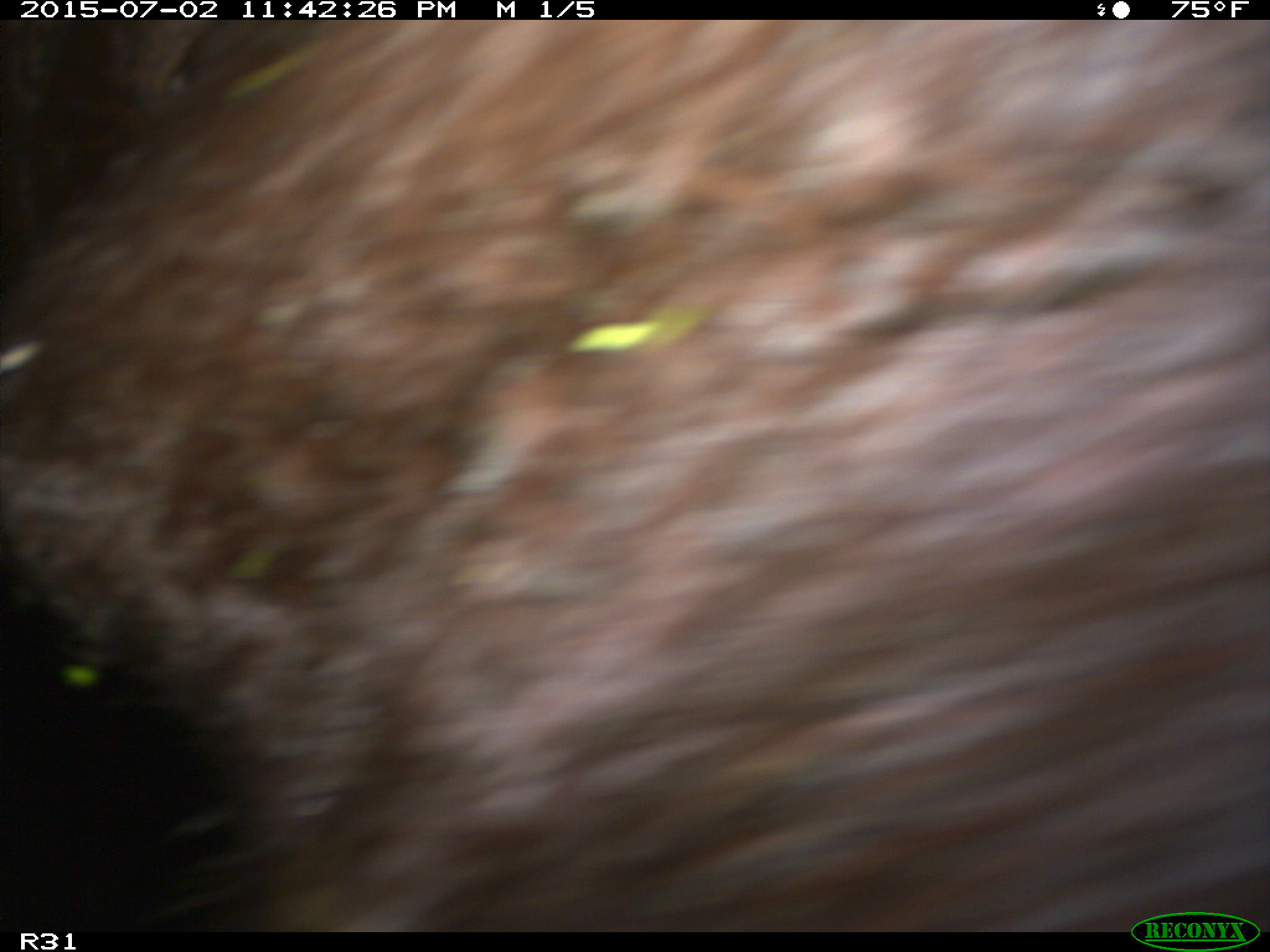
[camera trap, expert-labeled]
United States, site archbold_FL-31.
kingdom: Animalia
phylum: Chordata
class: Mammalia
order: Artiodactyla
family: Bovidae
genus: Bos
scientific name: Bos taurus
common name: domestic cow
Bos taurus (domestic cow).